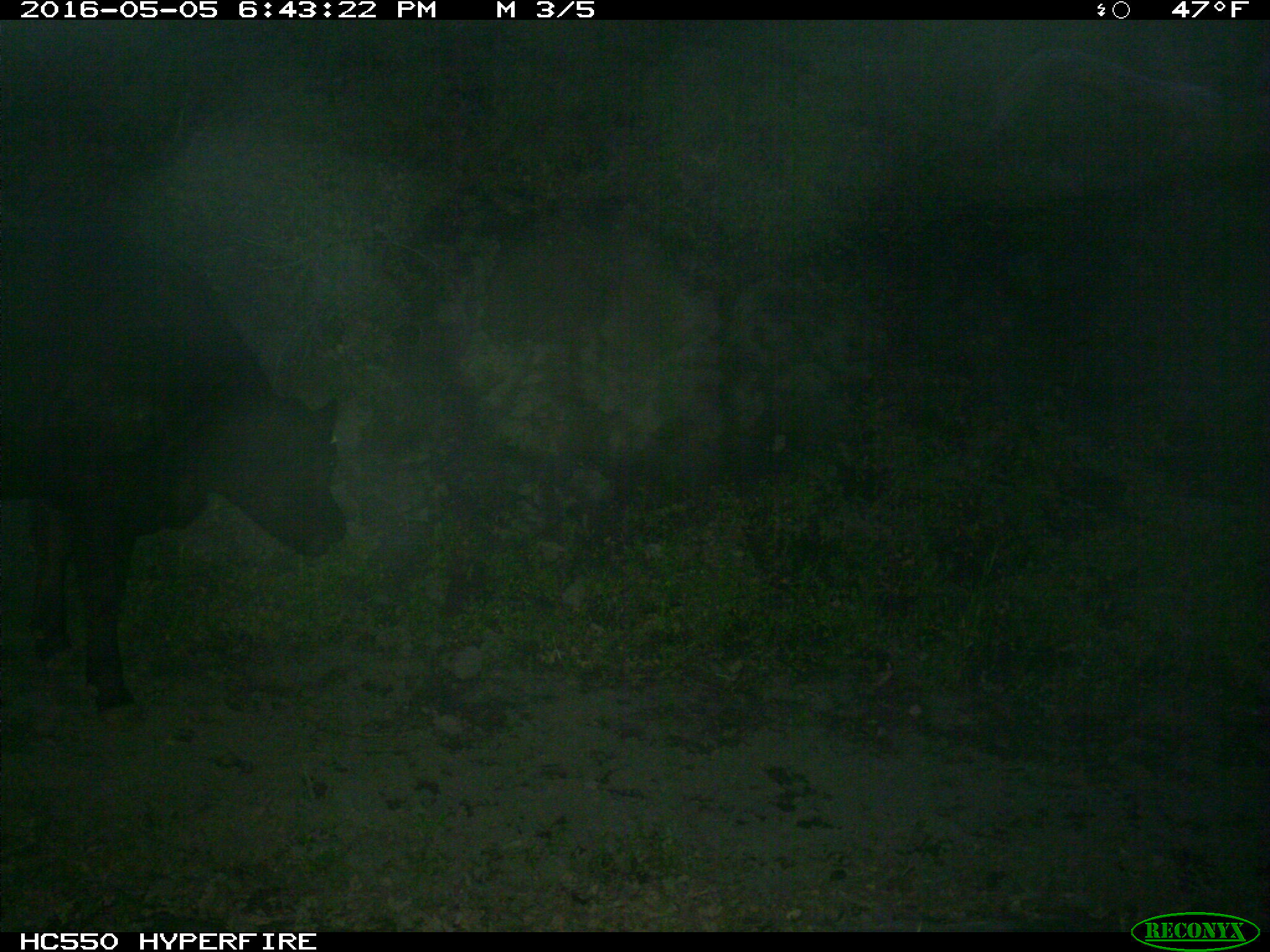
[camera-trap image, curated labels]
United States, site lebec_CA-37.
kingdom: Animalia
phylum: Chordata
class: Mammalia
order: Artiodactyla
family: Bovidae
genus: Bos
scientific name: Bos taurus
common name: domestic cow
Bos taurus (domestic cow).